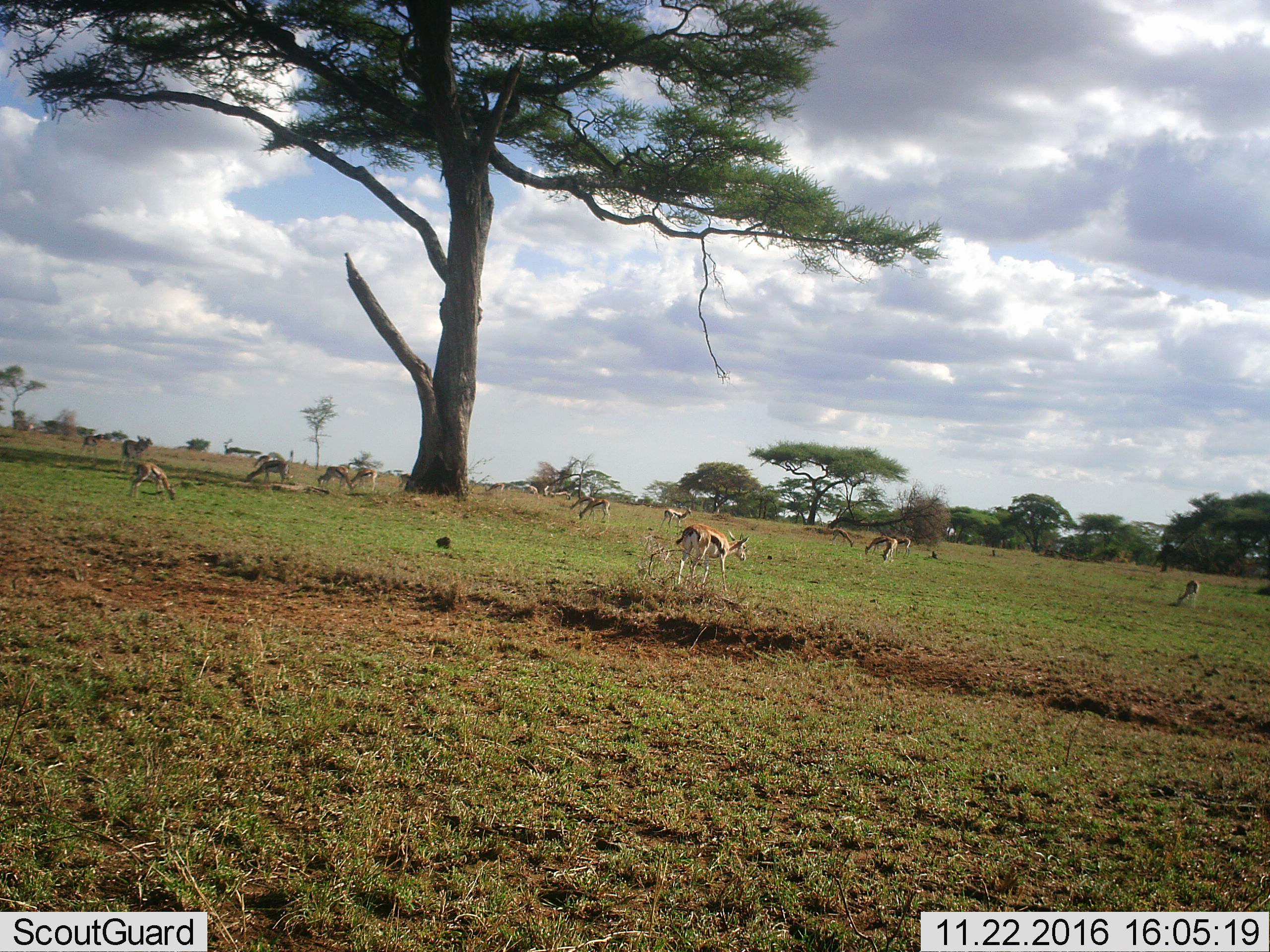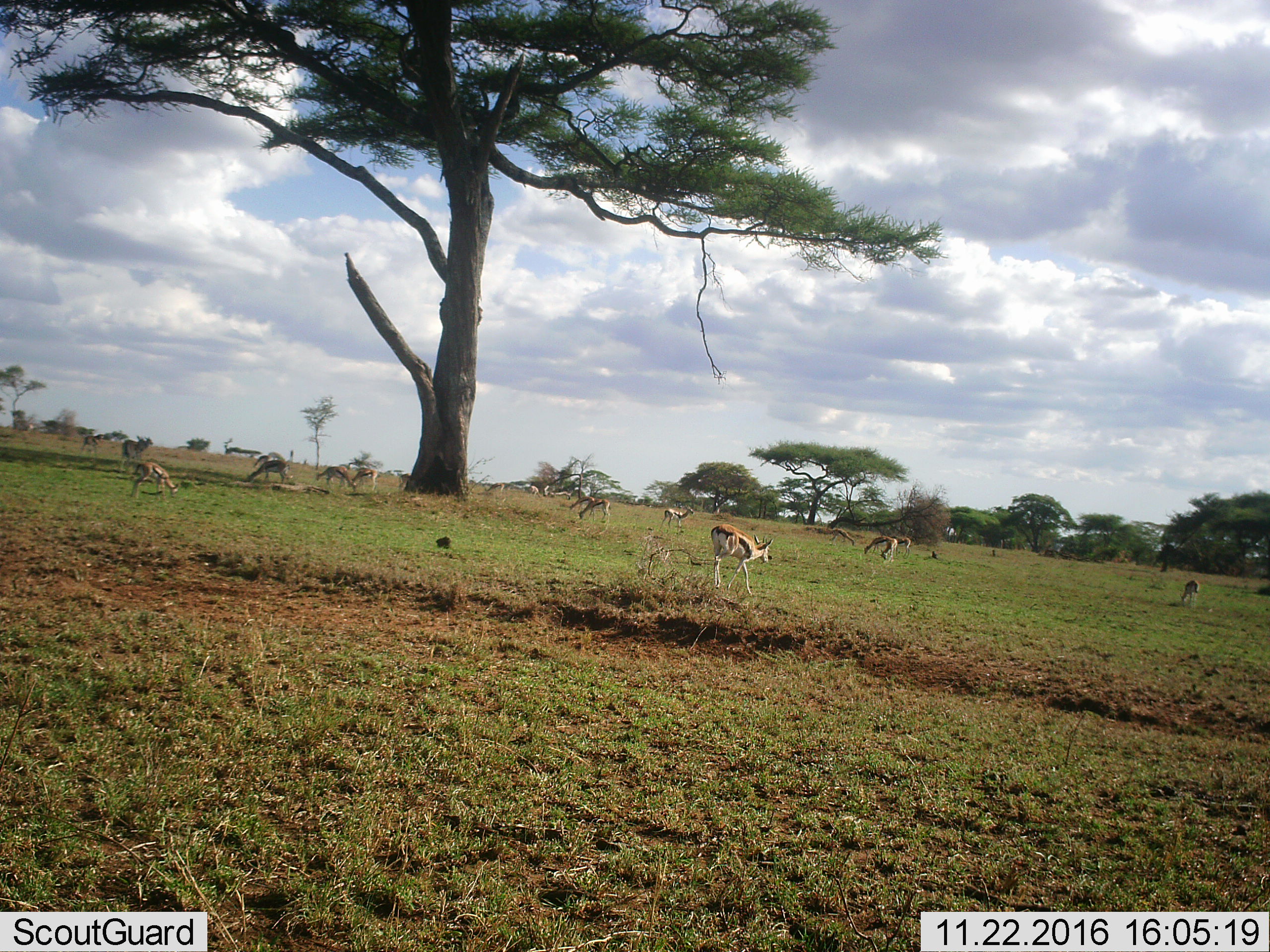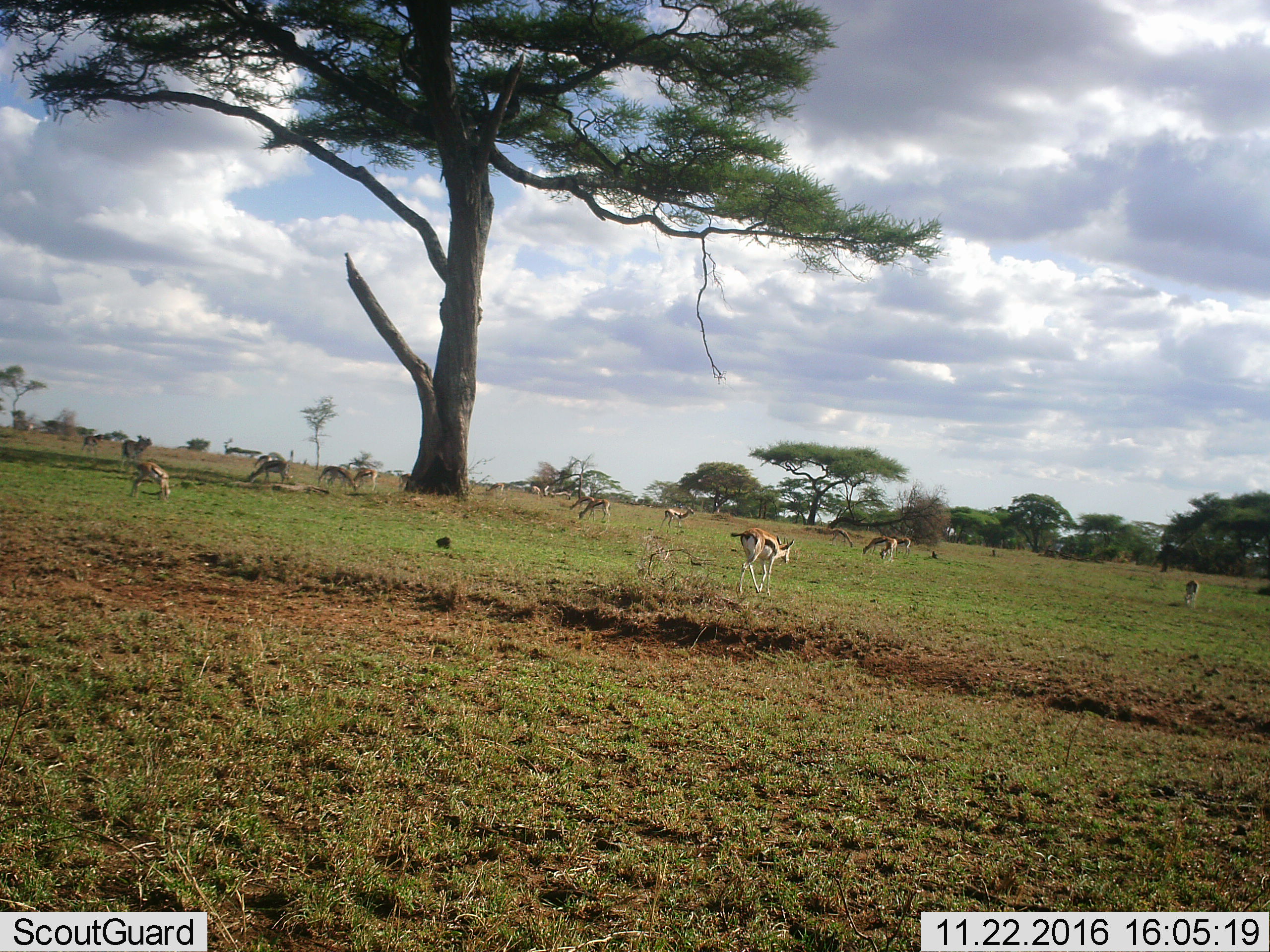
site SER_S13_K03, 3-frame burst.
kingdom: Animalia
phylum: Chordata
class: Mammalia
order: Artiodactyla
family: Bovidae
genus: Eudorcas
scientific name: Eudorcas thomsonii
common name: thomson's gazelle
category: gazellethomsons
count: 11-50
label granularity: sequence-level